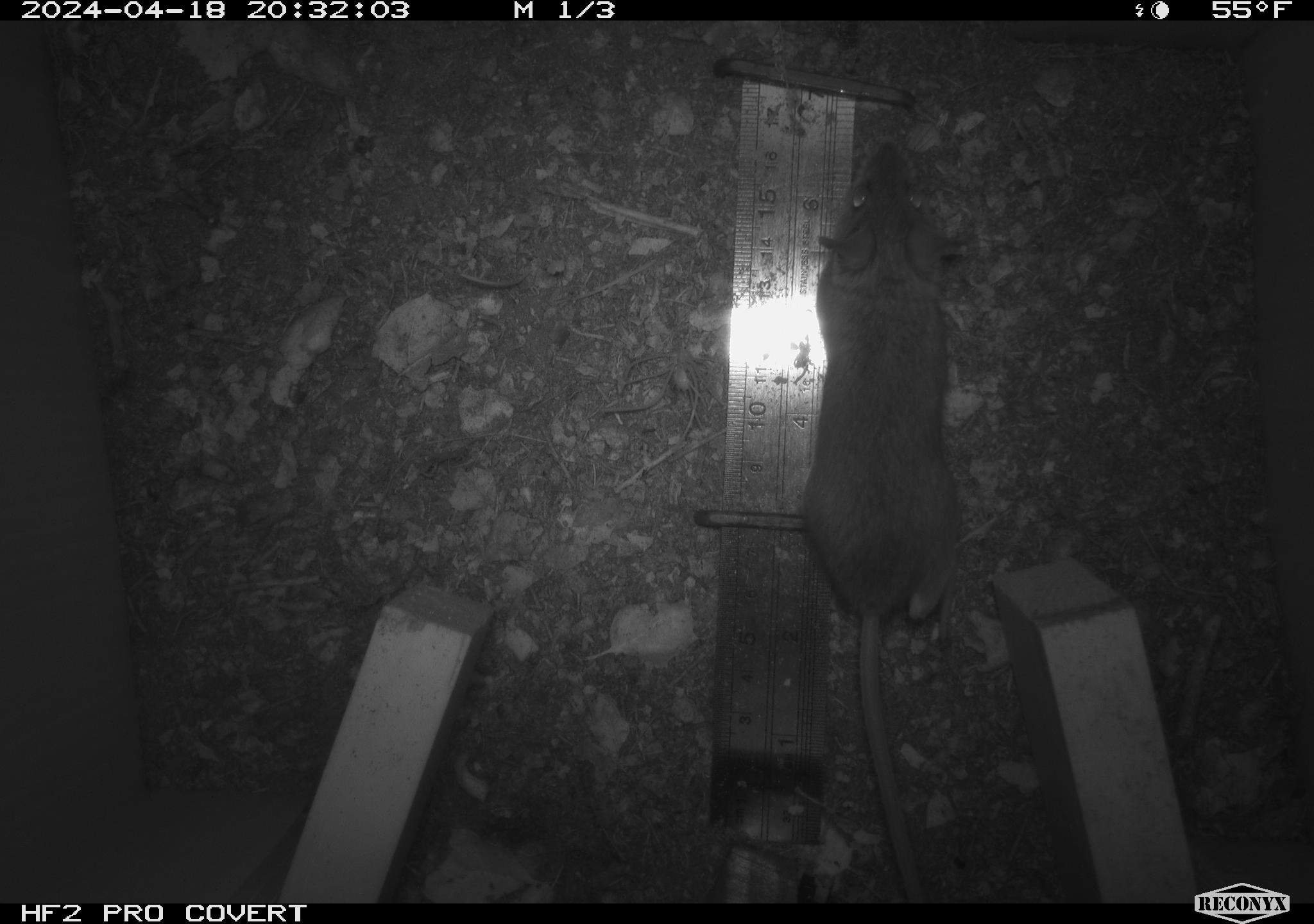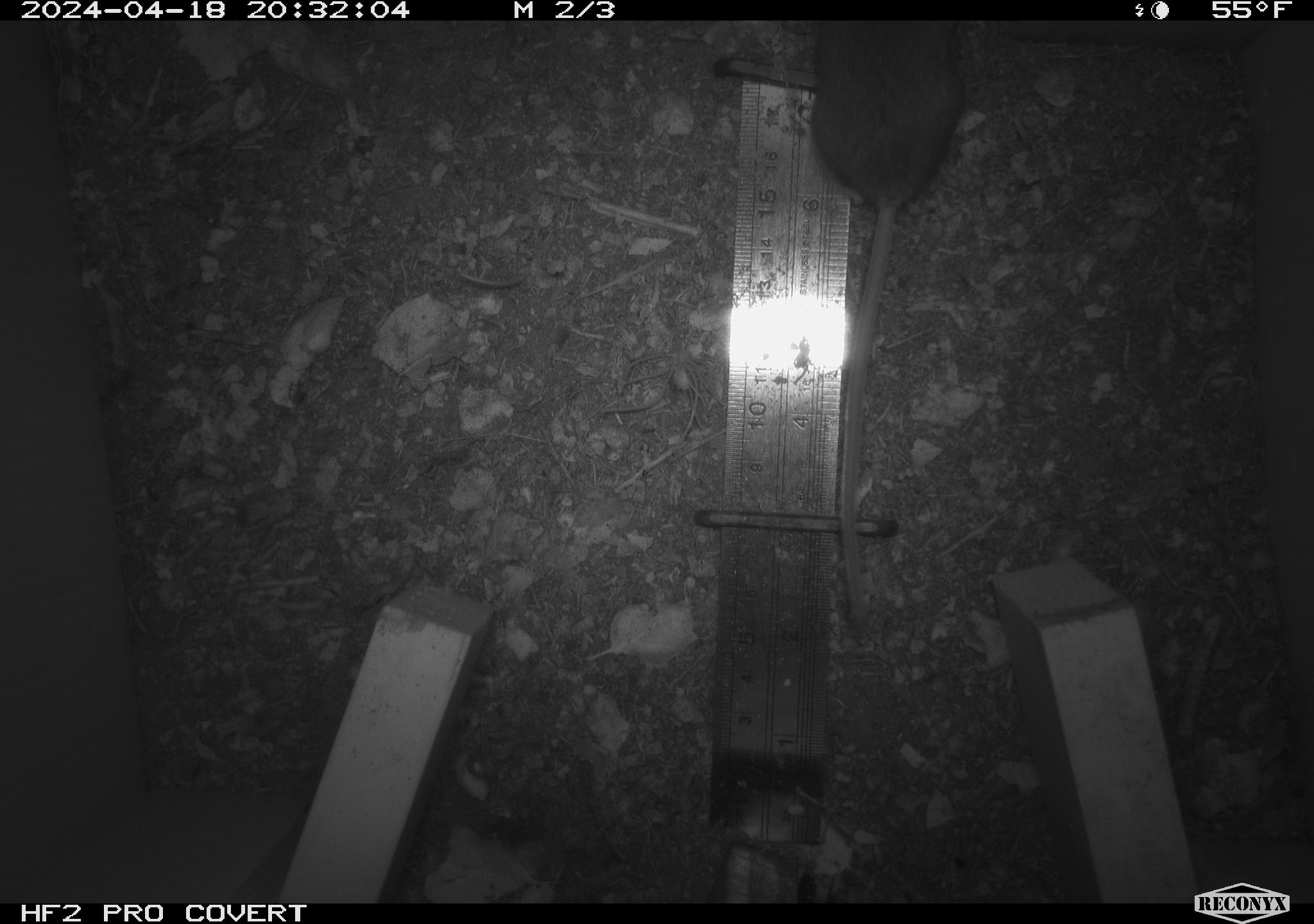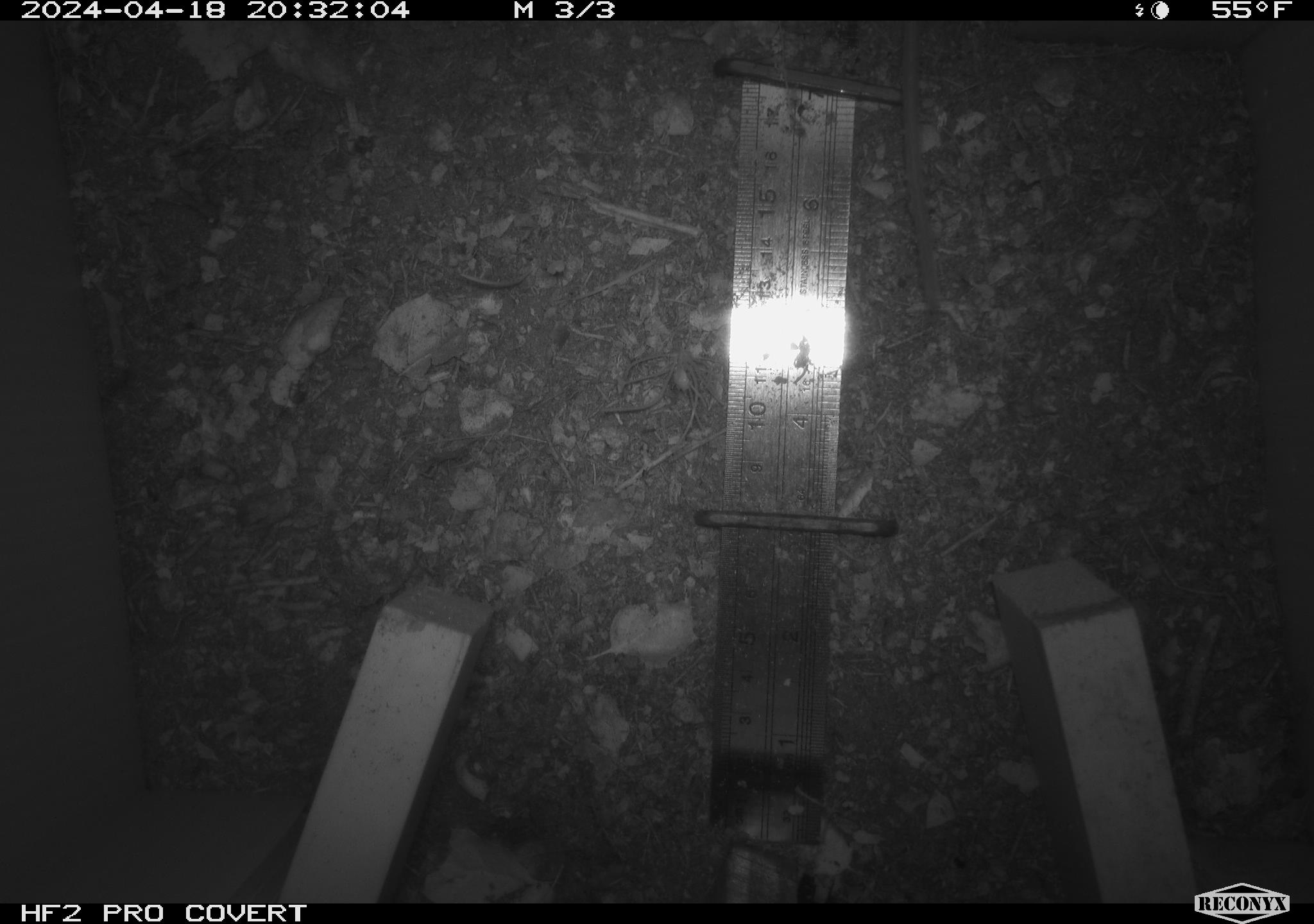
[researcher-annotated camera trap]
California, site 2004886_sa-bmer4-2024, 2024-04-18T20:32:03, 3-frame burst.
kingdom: Animalia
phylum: Chordata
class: Mammalia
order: Rodentia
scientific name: Rodentia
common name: mouse species